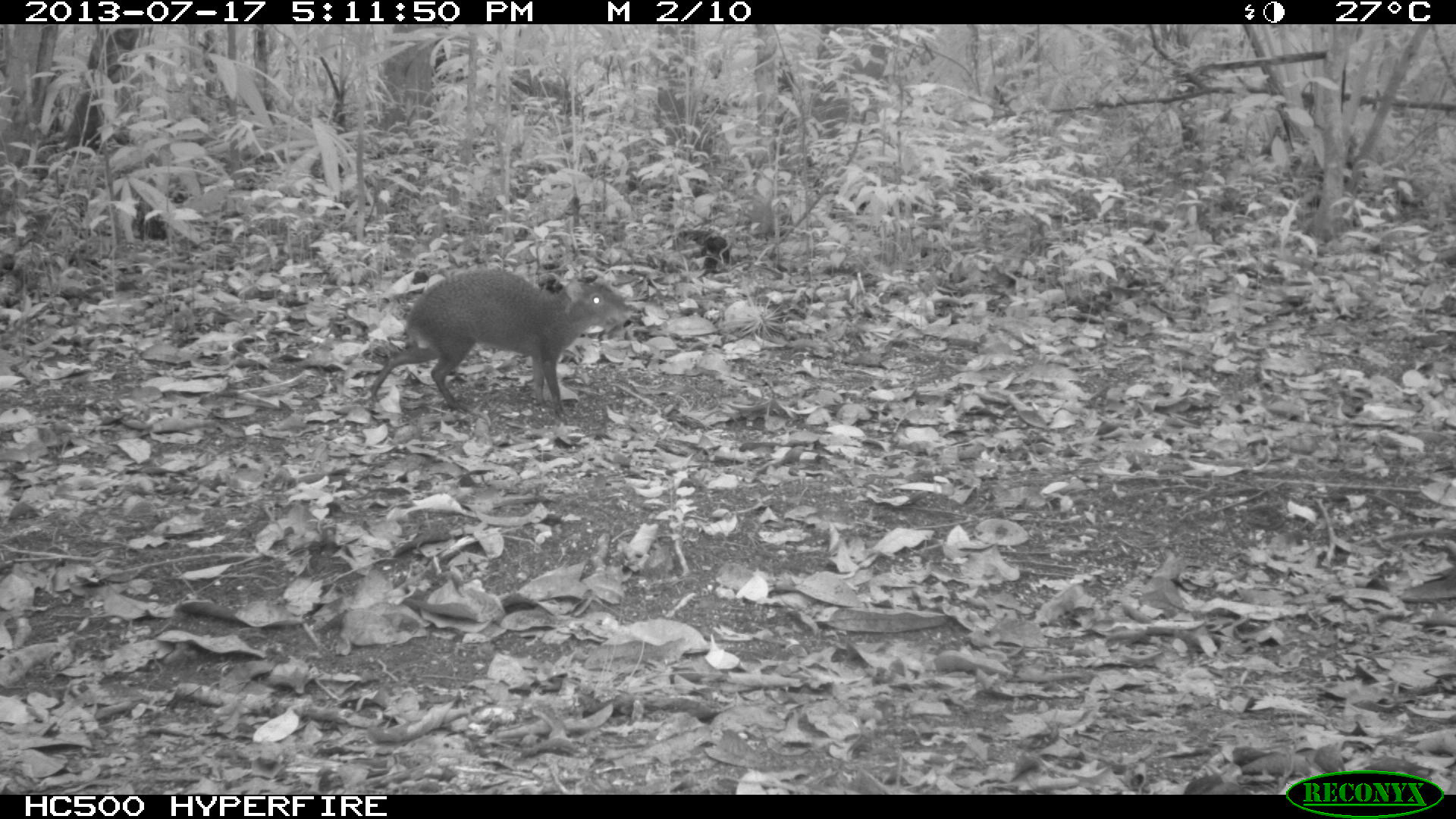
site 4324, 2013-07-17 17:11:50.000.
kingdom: Animalia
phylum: Chordata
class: Mammalia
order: Rodentia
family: Dasyproctidae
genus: Dasyprocta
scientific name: Dasyprocta punctata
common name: central american agouti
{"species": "Dasyprocta punctata (central american agouti)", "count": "1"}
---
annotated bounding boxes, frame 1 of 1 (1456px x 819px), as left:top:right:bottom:
dasyprocta punctata: 368:266:628:426